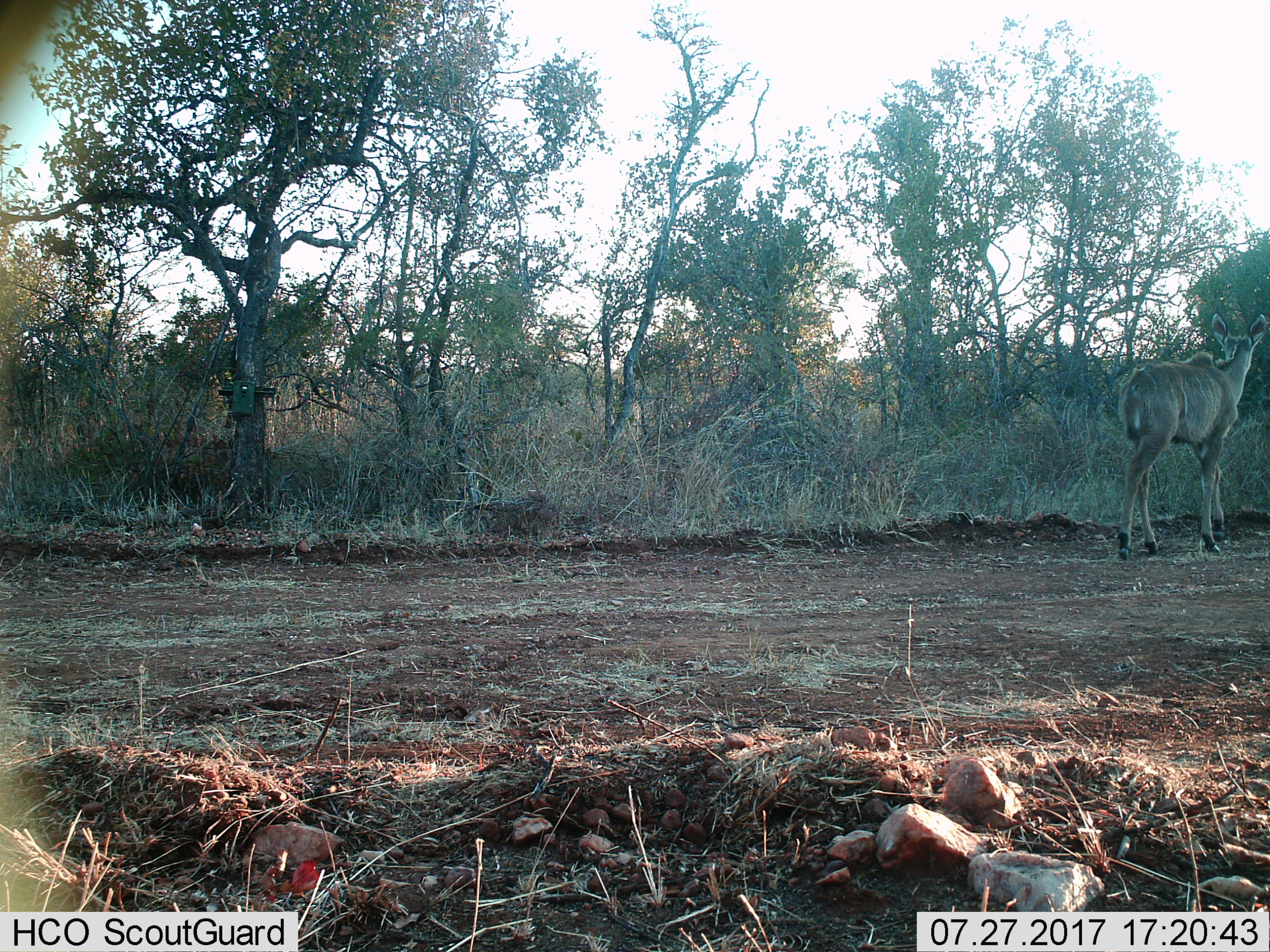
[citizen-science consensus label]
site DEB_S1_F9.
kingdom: Animalia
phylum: Chordata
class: Mammalia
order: Artiodactyla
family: Bovidae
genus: Tragelaphus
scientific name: Tragelaphus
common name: kudu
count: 1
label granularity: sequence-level